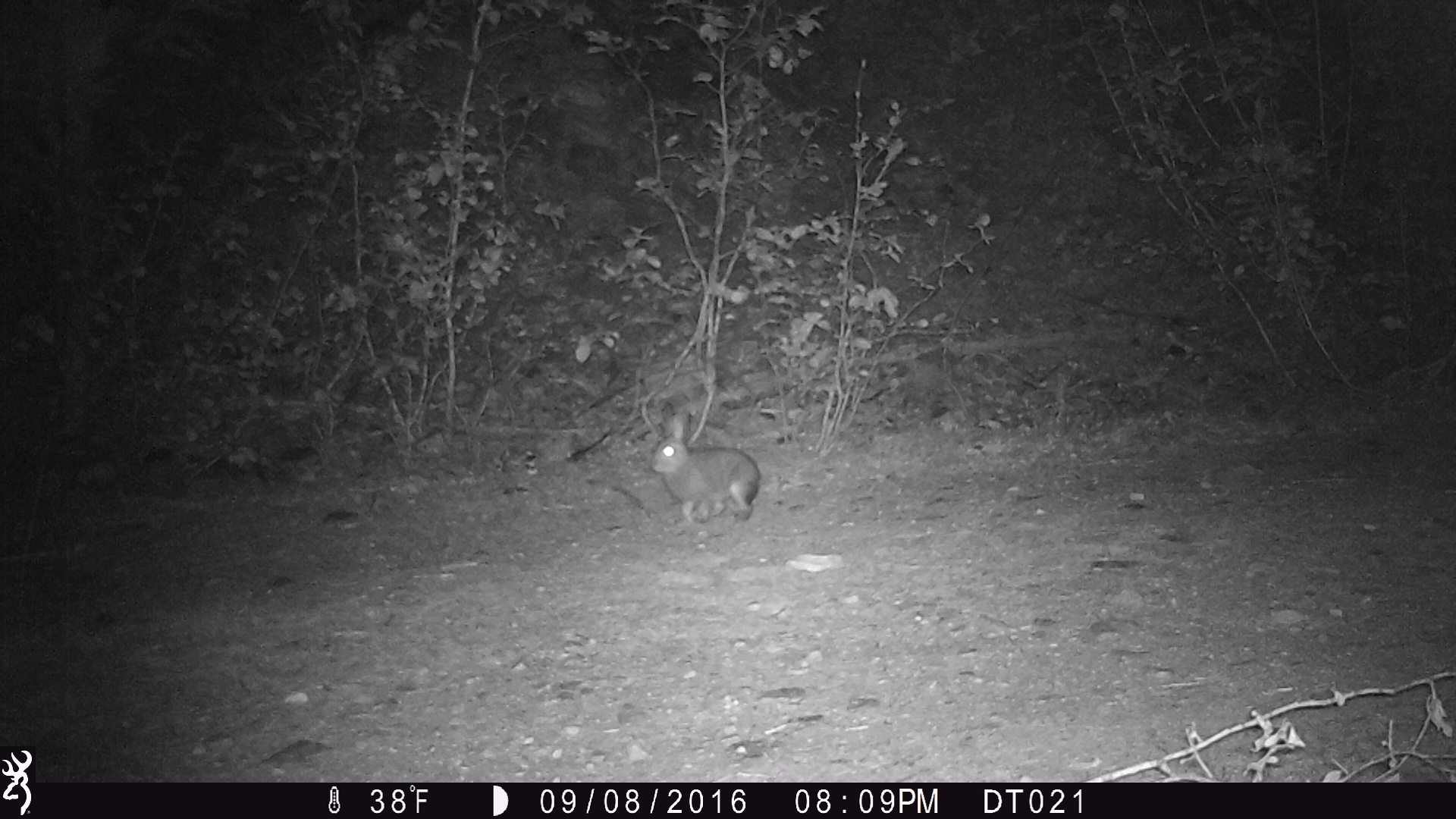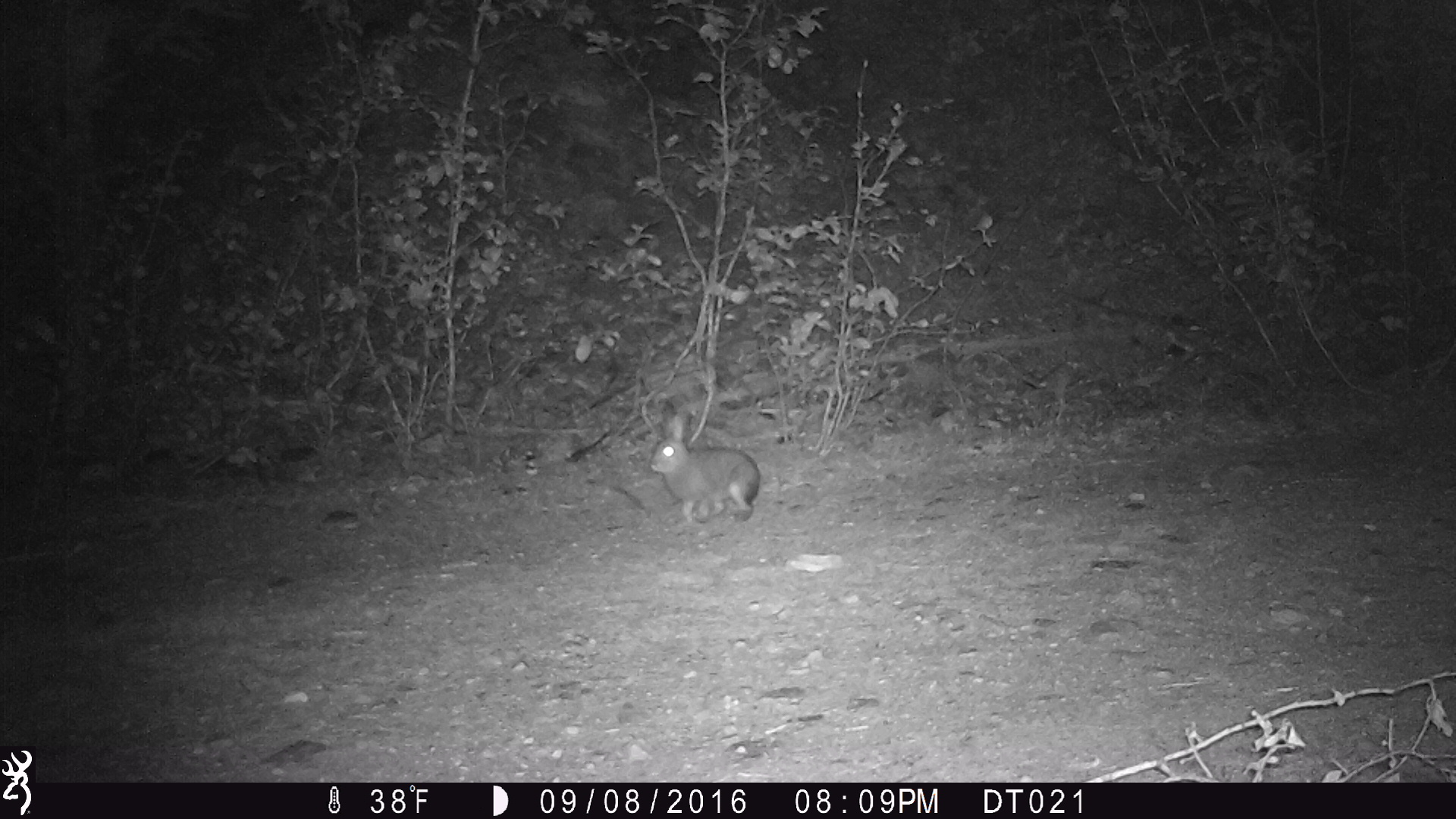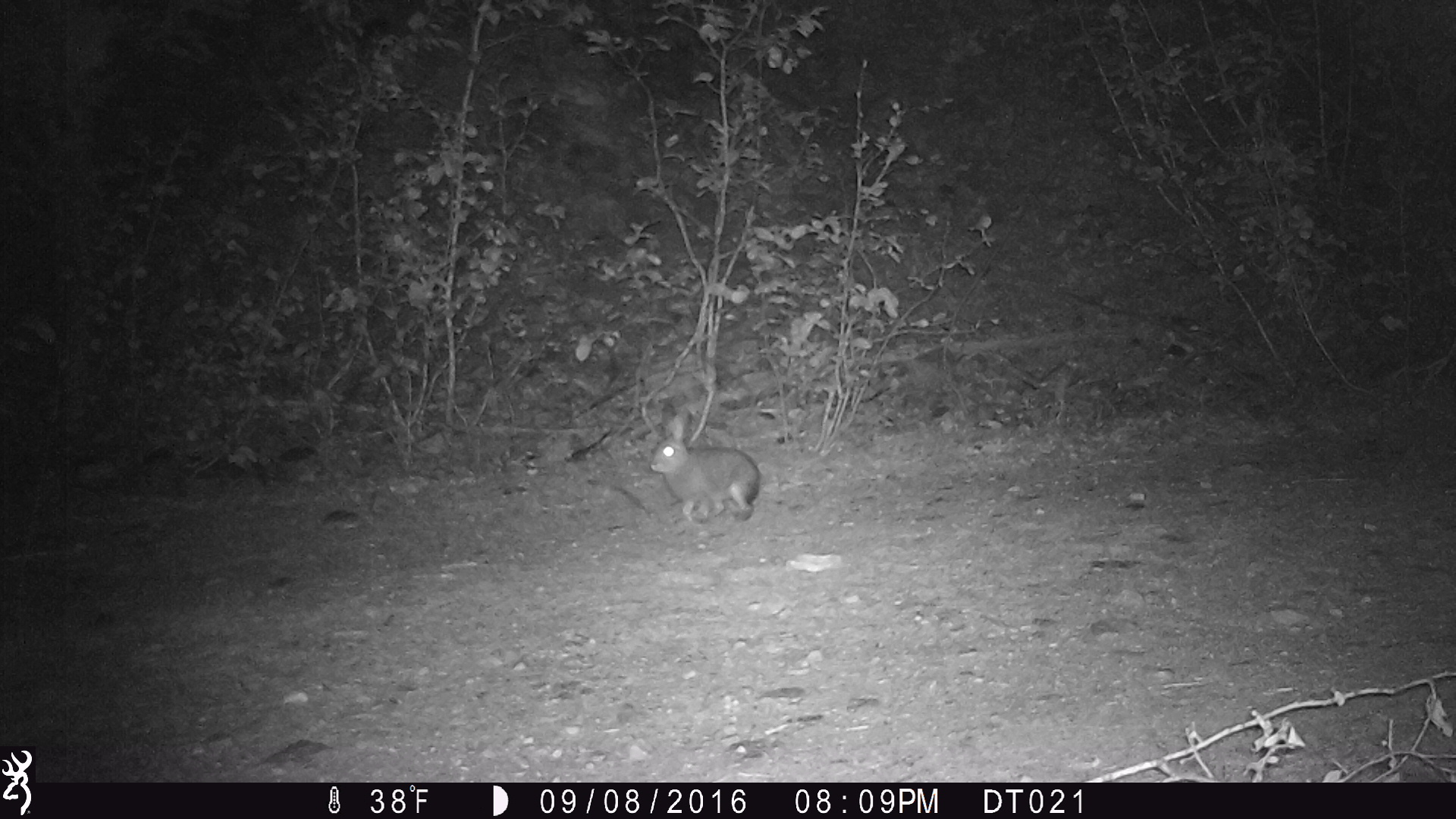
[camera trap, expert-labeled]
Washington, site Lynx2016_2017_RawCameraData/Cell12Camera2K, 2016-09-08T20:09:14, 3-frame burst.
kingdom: Animalia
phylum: Chordata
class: Mammalia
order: Lagomorpha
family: Leporidae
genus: Lepus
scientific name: Lepus americanus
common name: snowshoe hare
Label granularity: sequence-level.